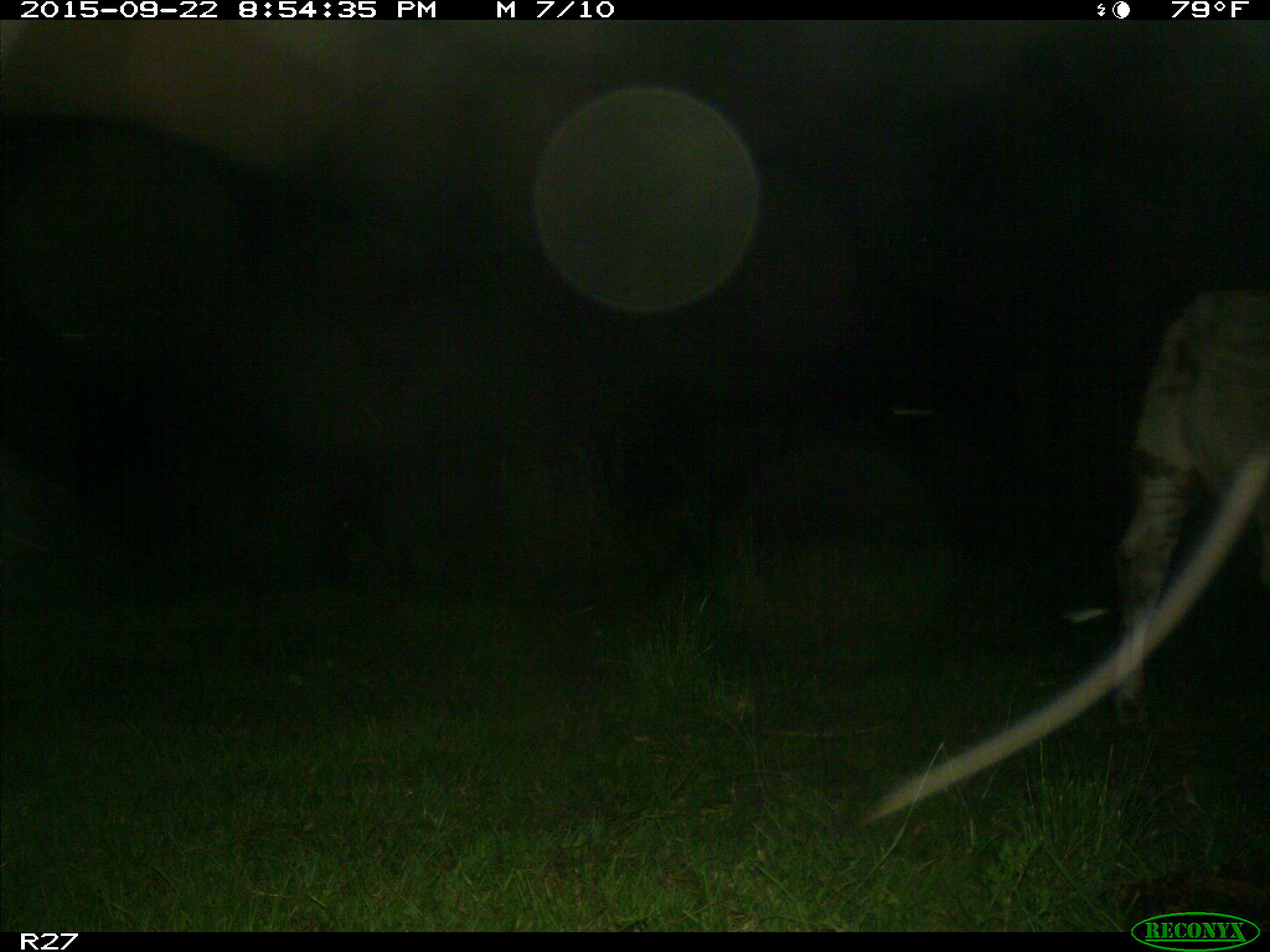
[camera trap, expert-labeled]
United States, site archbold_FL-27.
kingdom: Animalia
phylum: Chordata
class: Mammalia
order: Artiodactyla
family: Bovidae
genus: Bos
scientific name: Bos taurus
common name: domestic cow